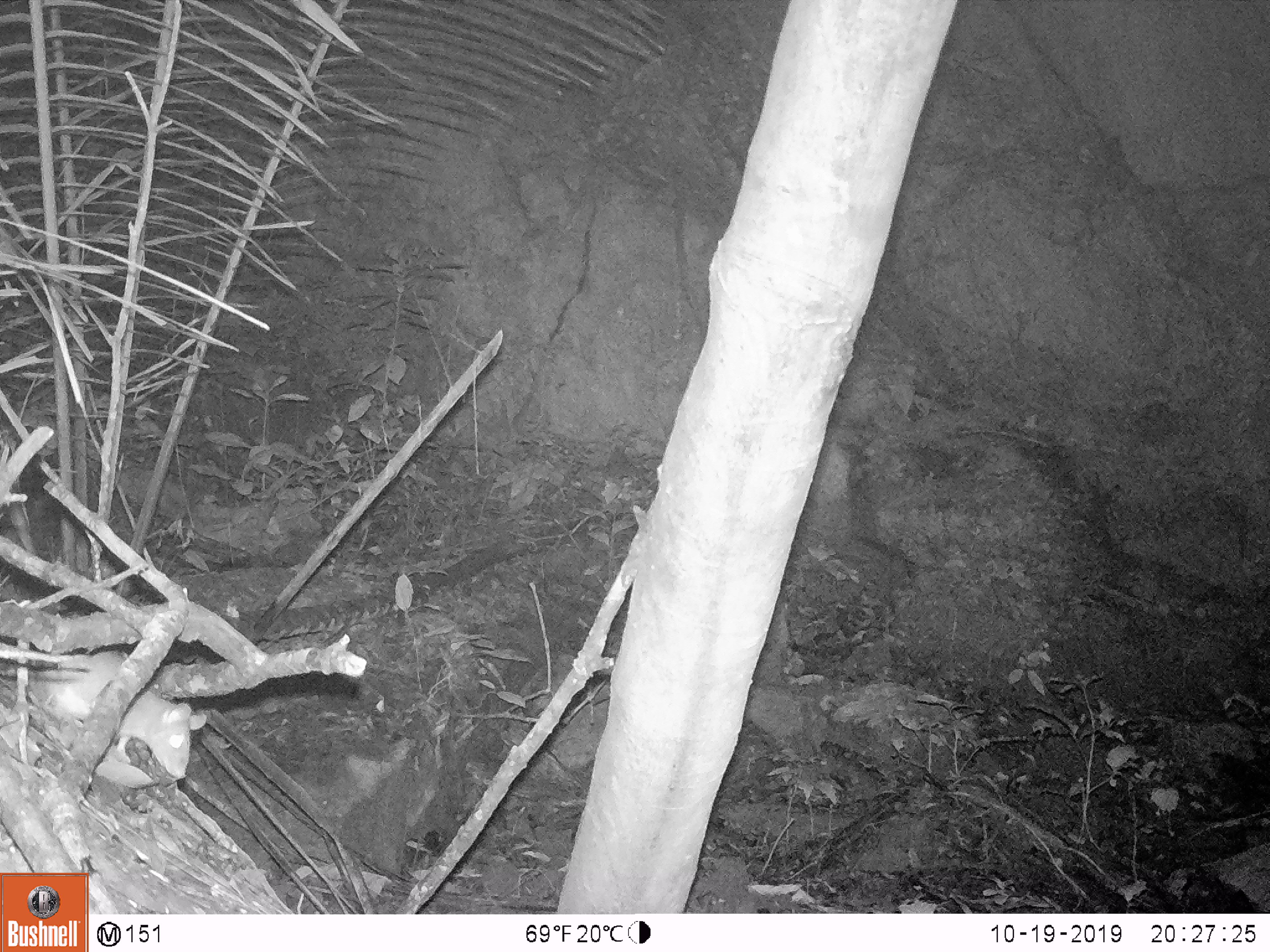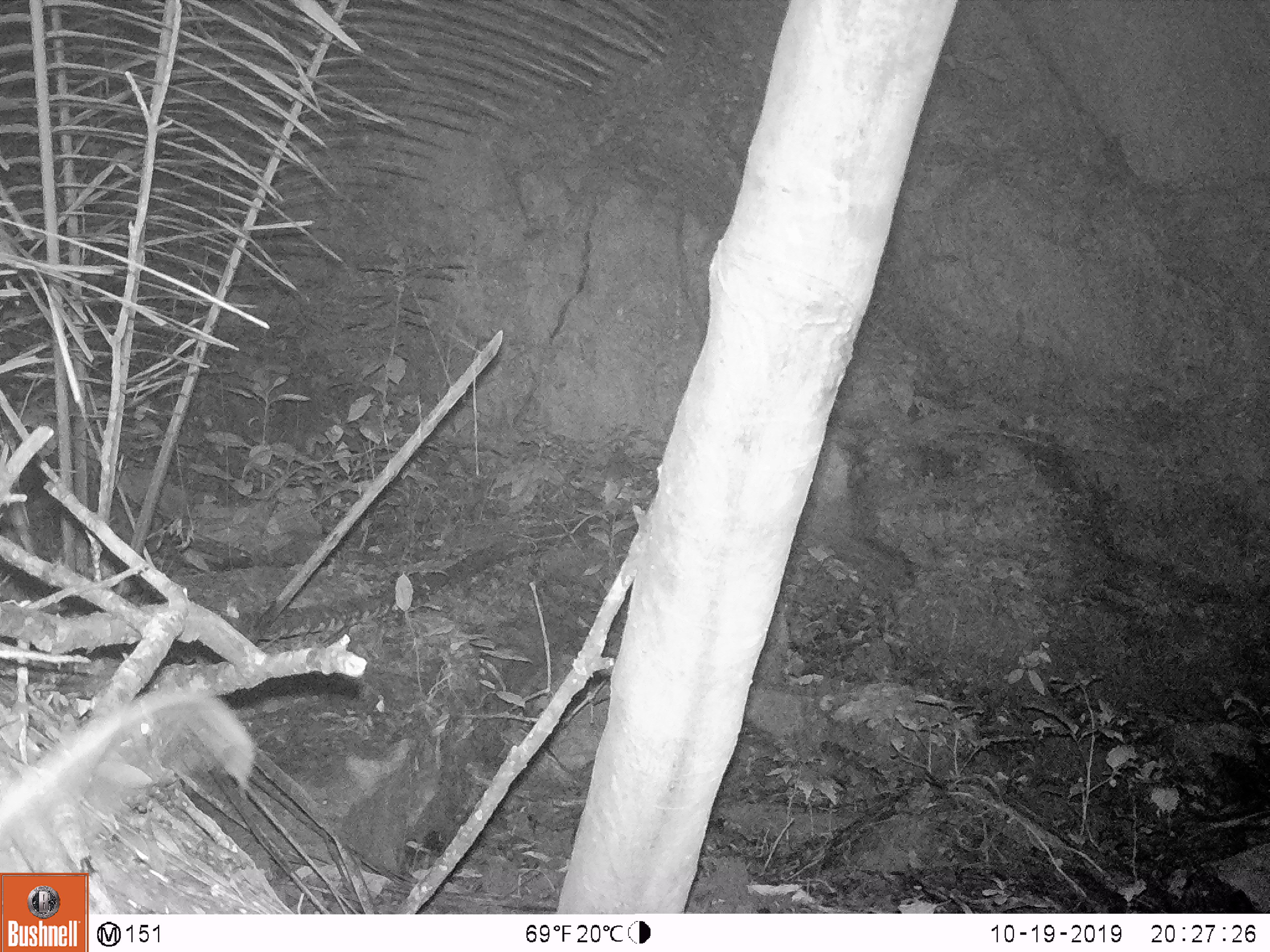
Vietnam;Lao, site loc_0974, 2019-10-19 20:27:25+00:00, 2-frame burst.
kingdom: Animalia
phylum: Chordata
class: Mammalia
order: Rodentia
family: Muridae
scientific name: Muridae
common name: old-world mice and rats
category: unidentified murid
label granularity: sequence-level